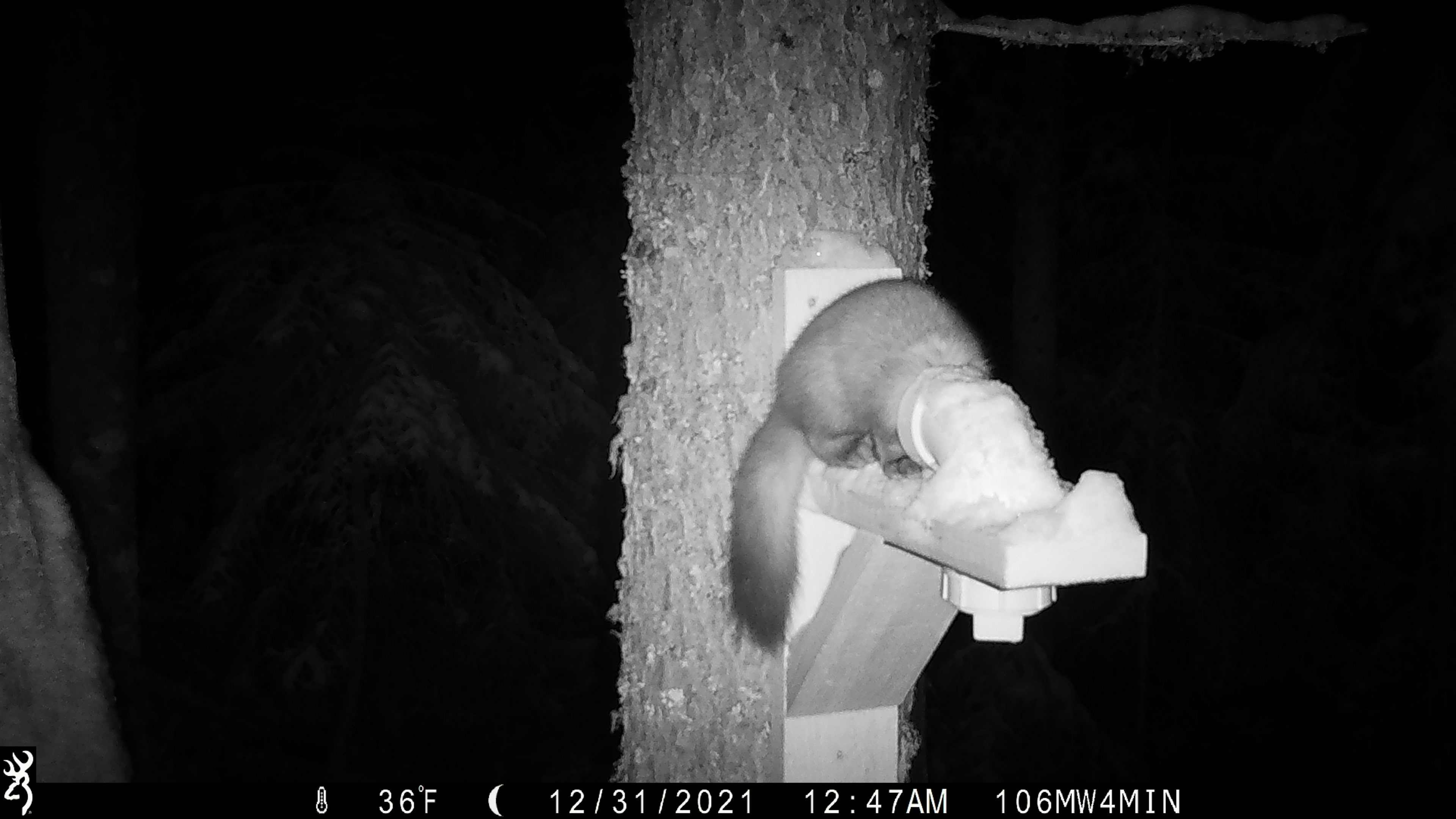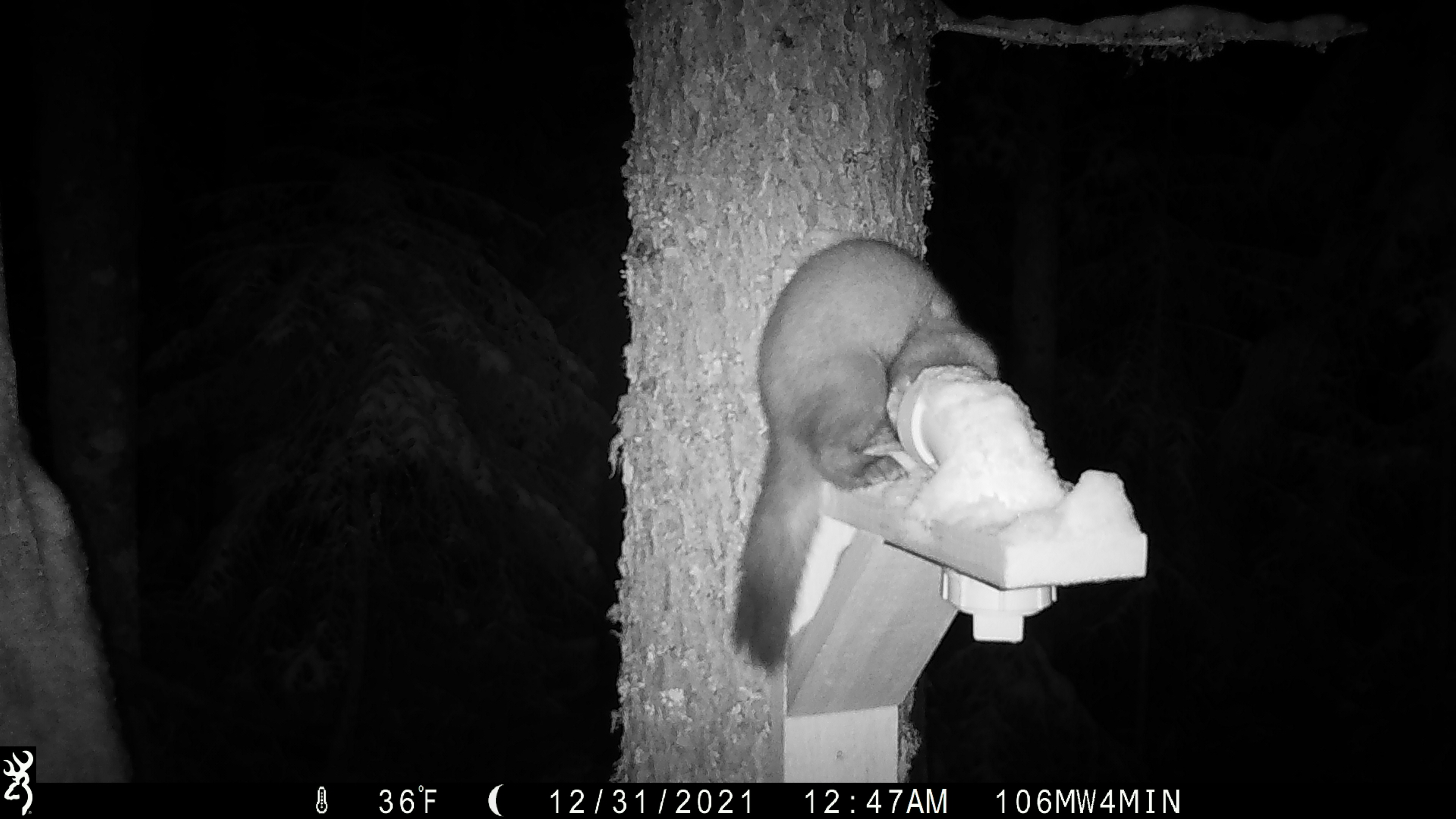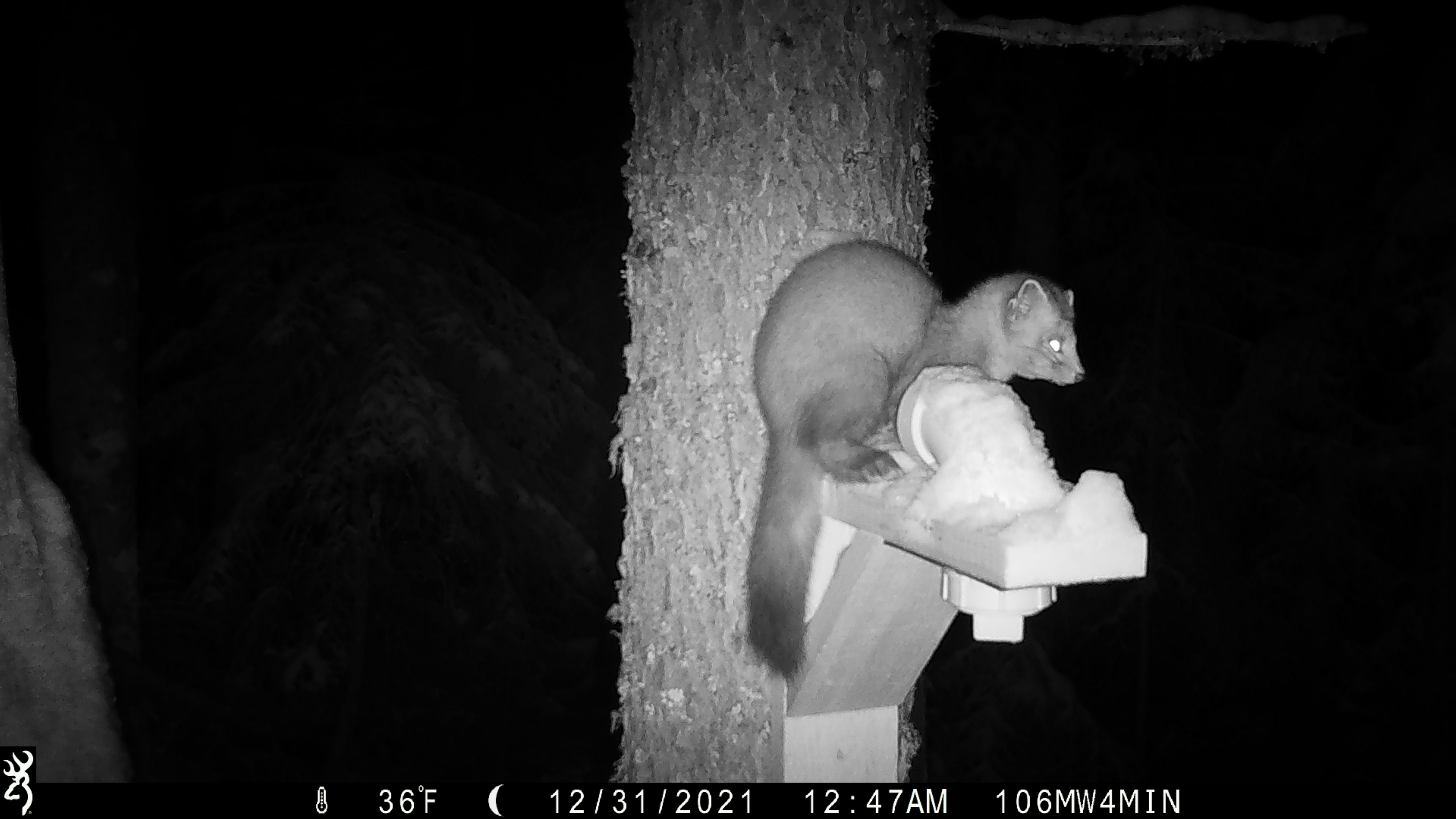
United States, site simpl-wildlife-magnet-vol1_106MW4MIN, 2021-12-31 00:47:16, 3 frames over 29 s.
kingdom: Animalia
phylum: Chordata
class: Mammalia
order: Carnivora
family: Mustelidae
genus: Martes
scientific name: Martes americana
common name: american marten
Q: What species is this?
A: American marten (Martes americana).